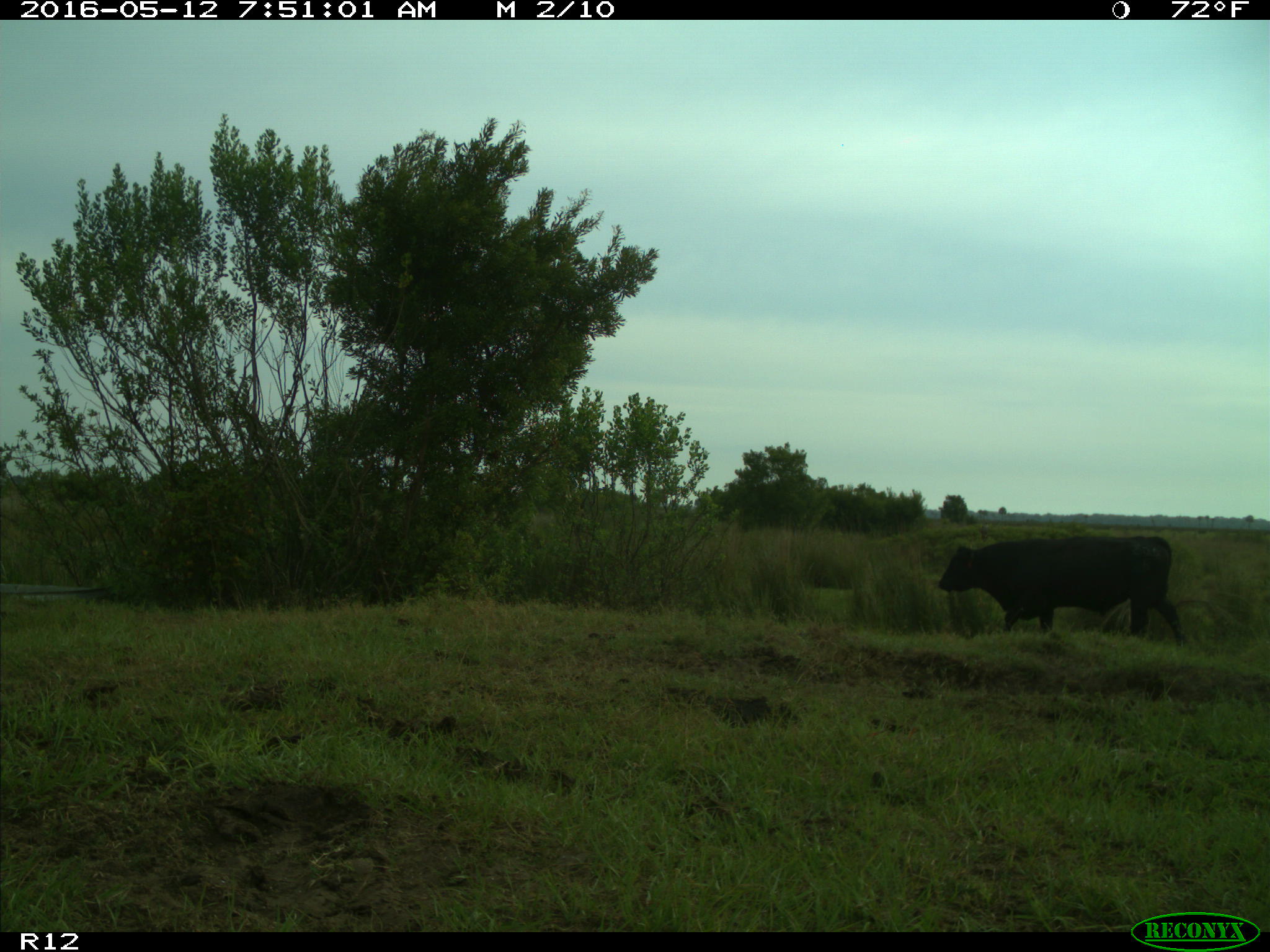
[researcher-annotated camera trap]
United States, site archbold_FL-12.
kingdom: Animalia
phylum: Chordata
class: Mammalia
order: Artiodactyla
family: Bovidae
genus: Bos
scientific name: Bos taurus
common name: domestic cow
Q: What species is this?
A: Bos taurus (domestic cow).